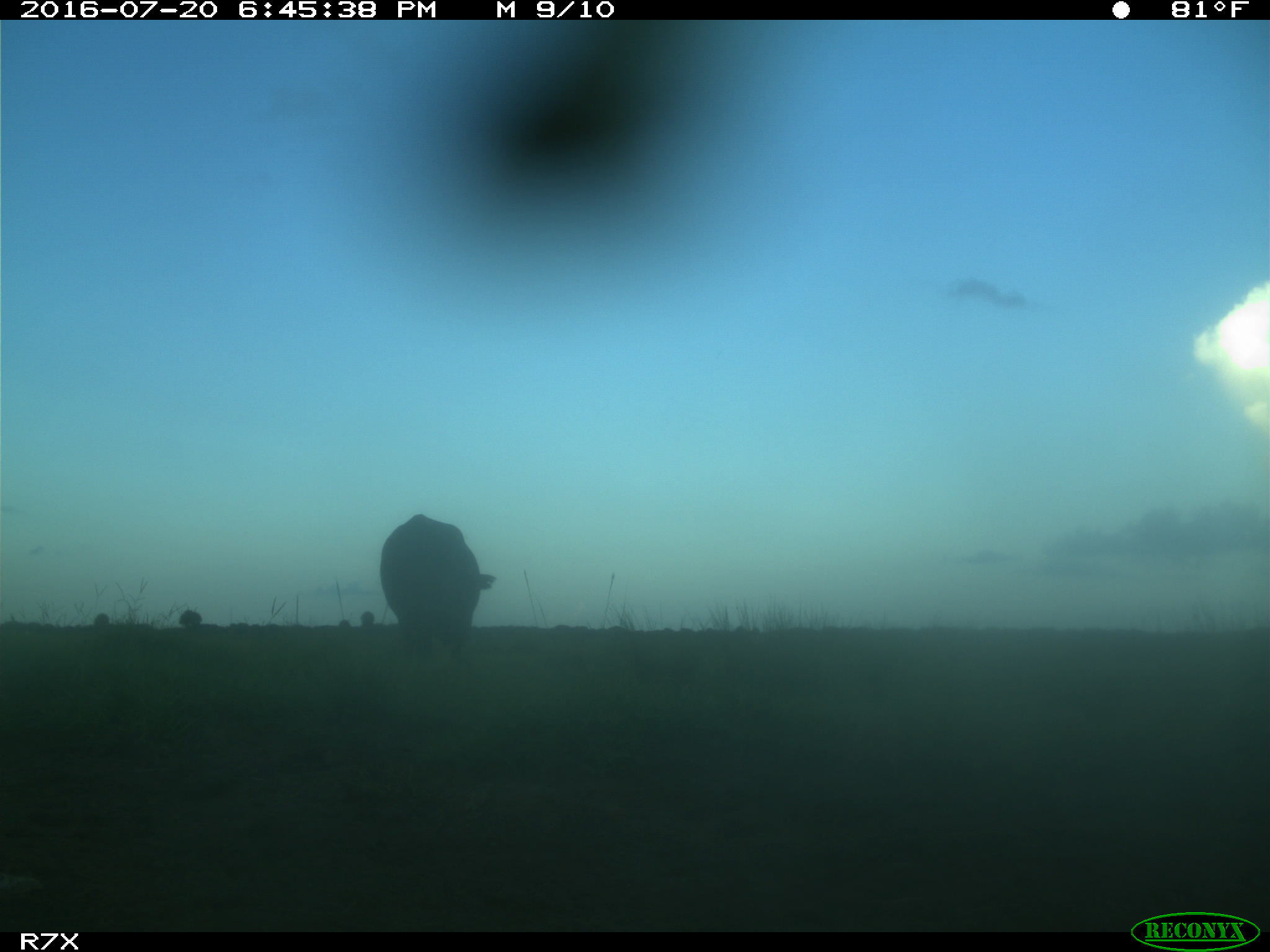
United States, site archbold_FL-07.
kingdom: Animalia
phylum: Chordata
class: Mammalia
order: Artiodactyla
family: Bovidae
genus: Bos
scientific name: Bos taurus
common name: domestic cow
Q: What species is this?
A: Bos taurus (domestic cow).